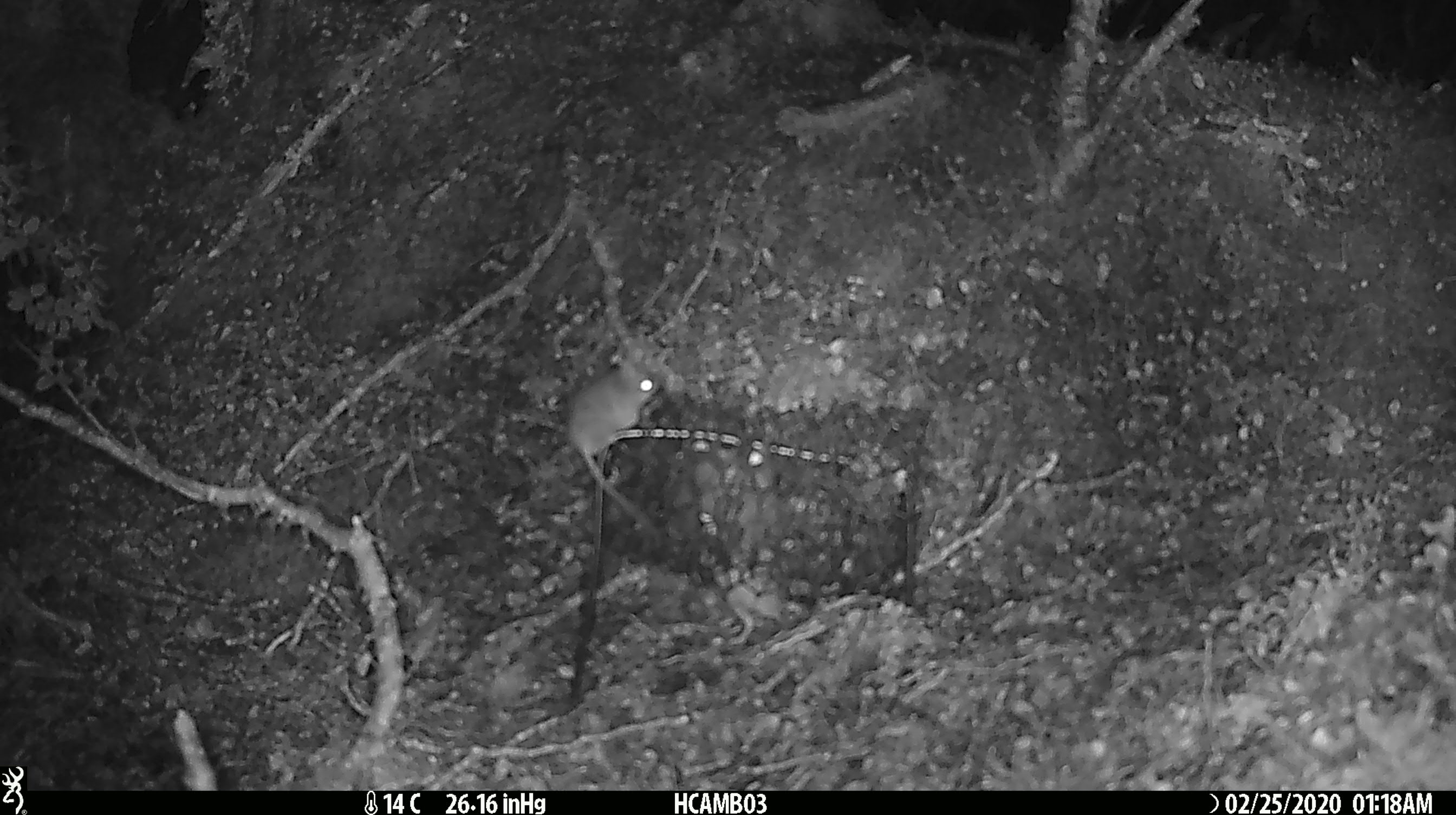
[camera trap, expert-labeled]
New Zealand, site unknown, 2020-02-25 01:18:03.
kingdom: Animalia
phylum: Chordata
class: Mammalia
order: Rodentia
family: Muridae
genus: Mus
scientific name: Mus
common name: mouse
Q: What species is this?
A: Mouse (Mus).